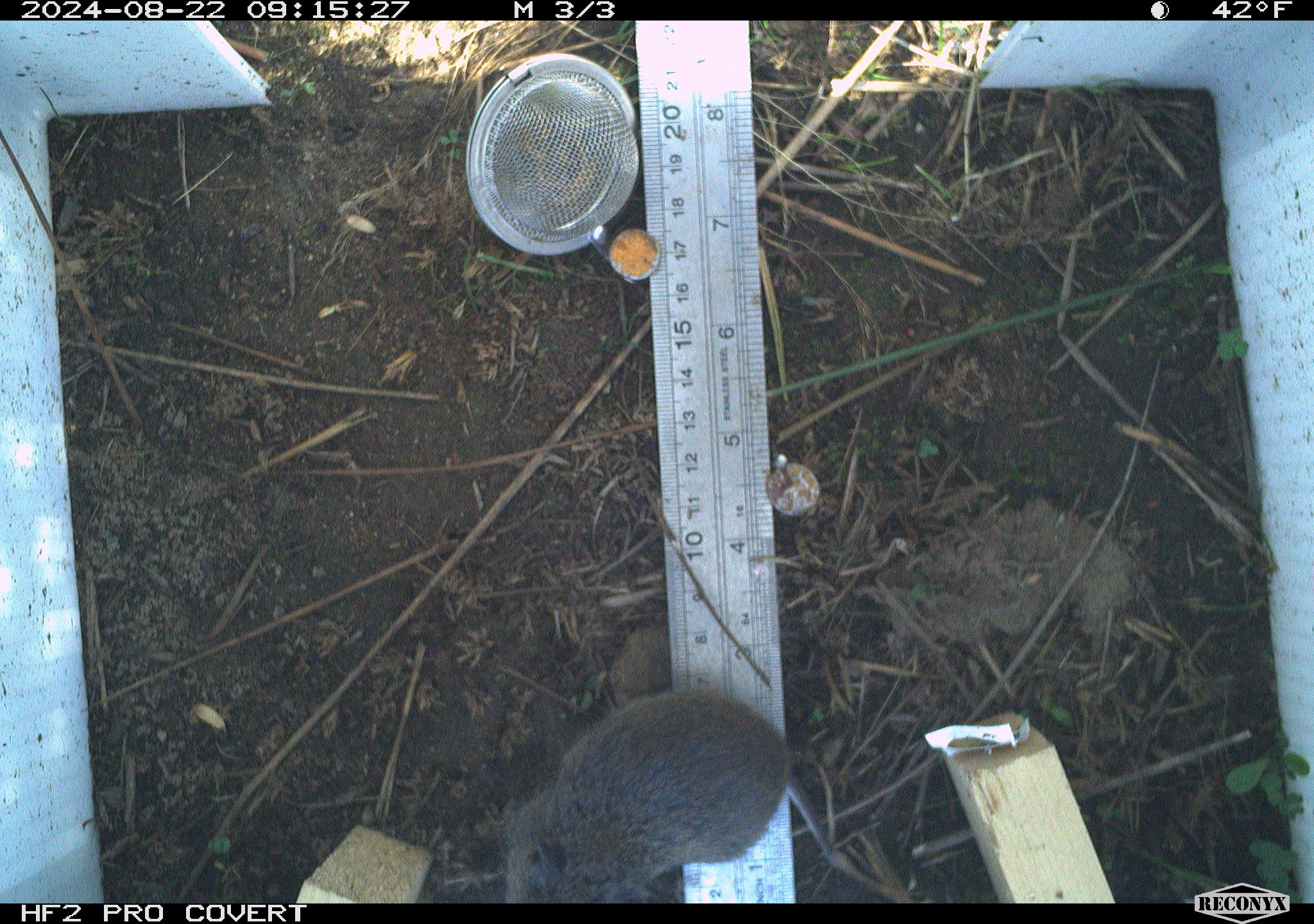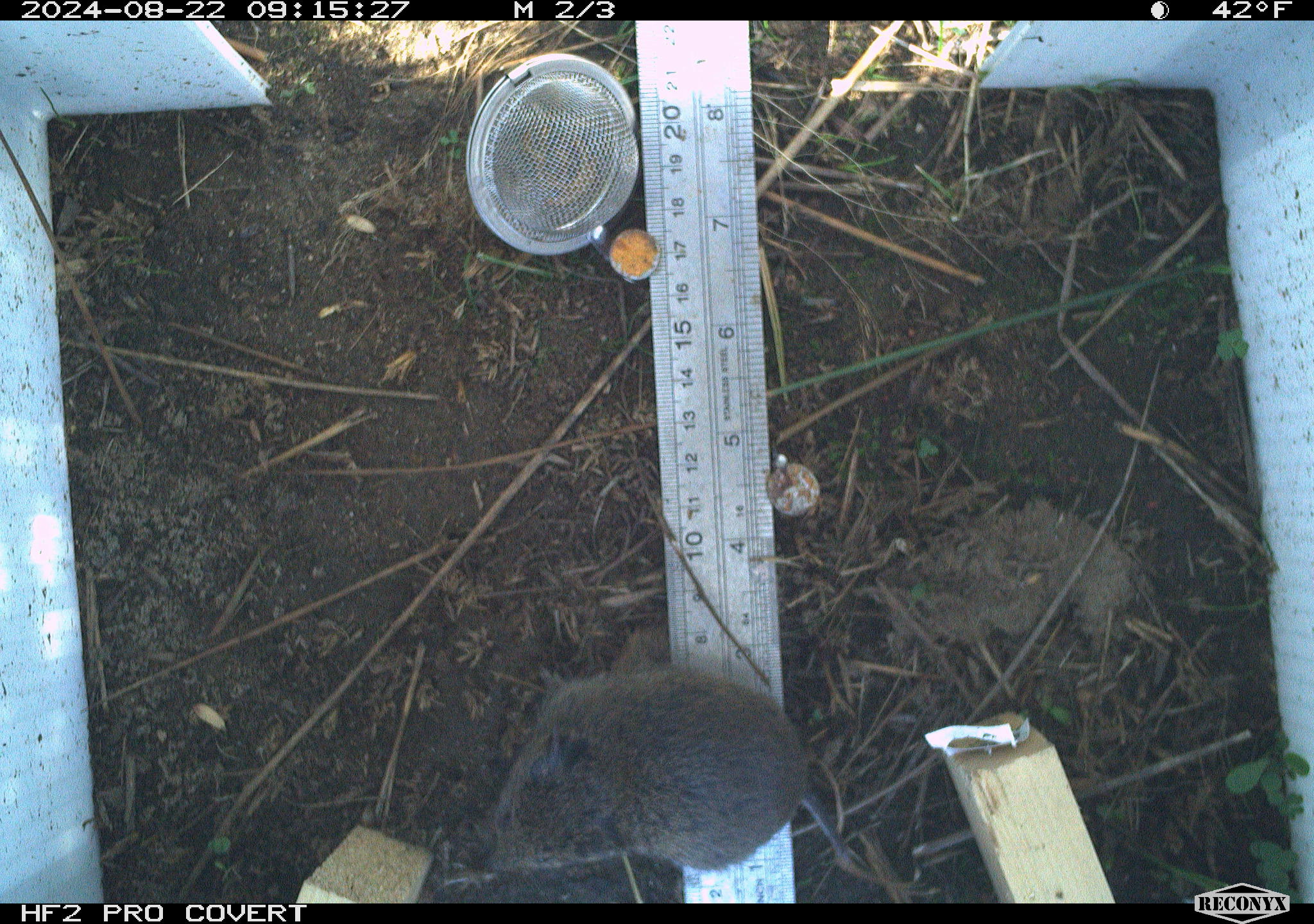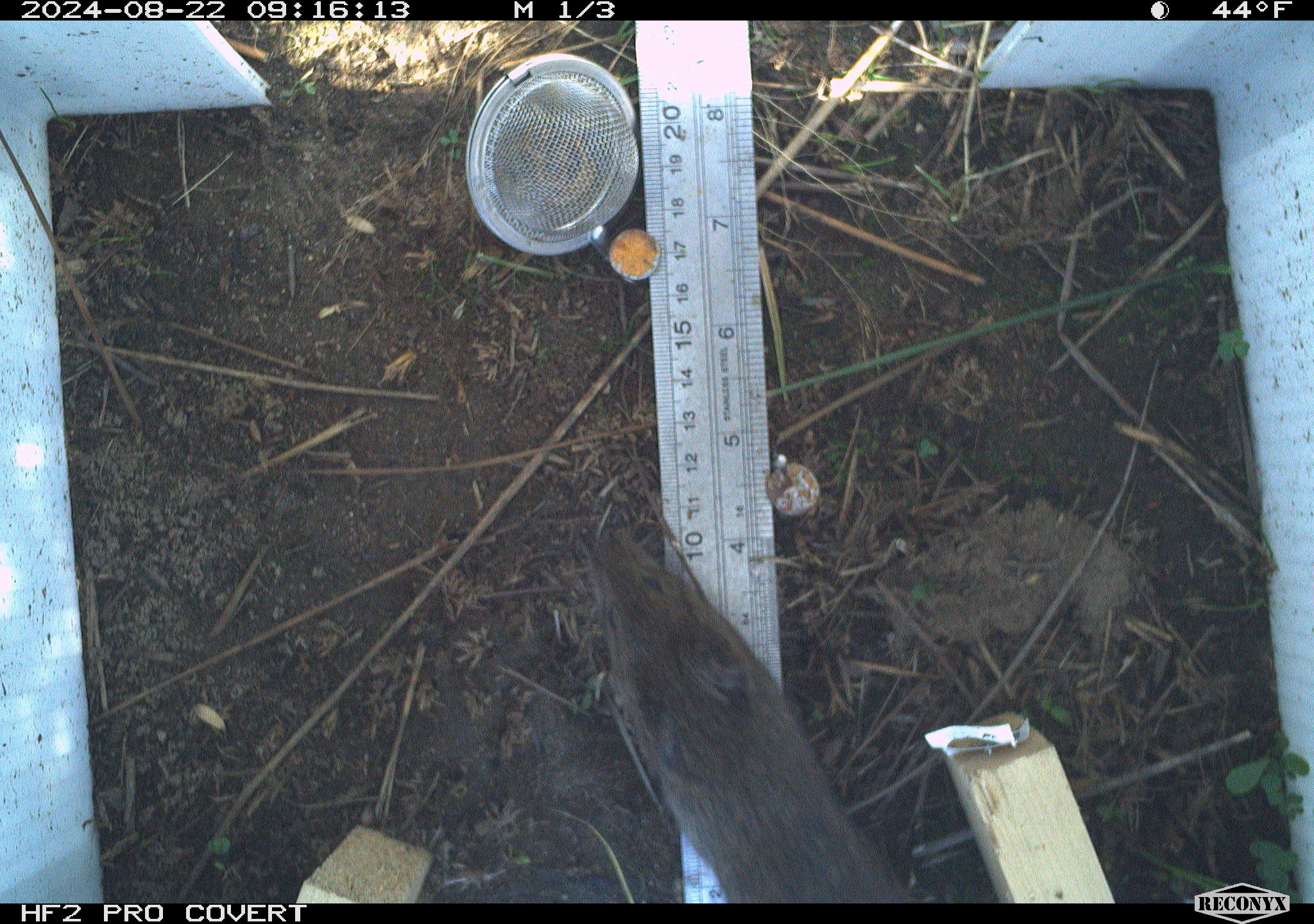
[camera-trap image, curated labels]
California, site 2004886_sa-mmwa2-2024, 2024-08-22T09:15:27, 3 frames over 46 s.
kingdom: Animalia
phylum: Chordata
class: Mammalia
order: Rodentia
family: Cricetidae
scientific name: Arvicolinae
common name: voles, lemmings, and muskrats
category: arvicolinae subfamily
Arvicolinae subfamily (voles, lemmings, and muskrats) (Arvicolinae).